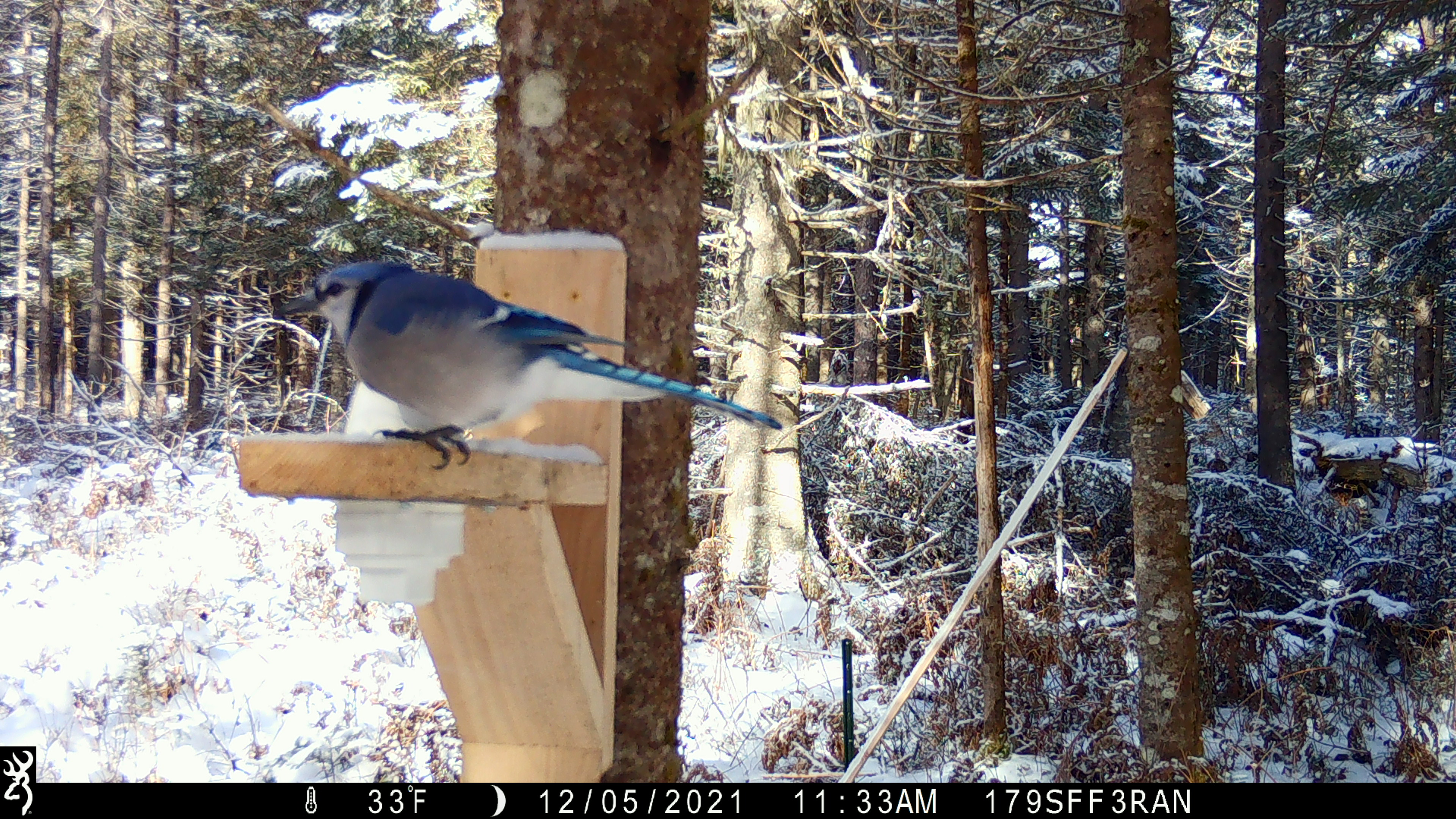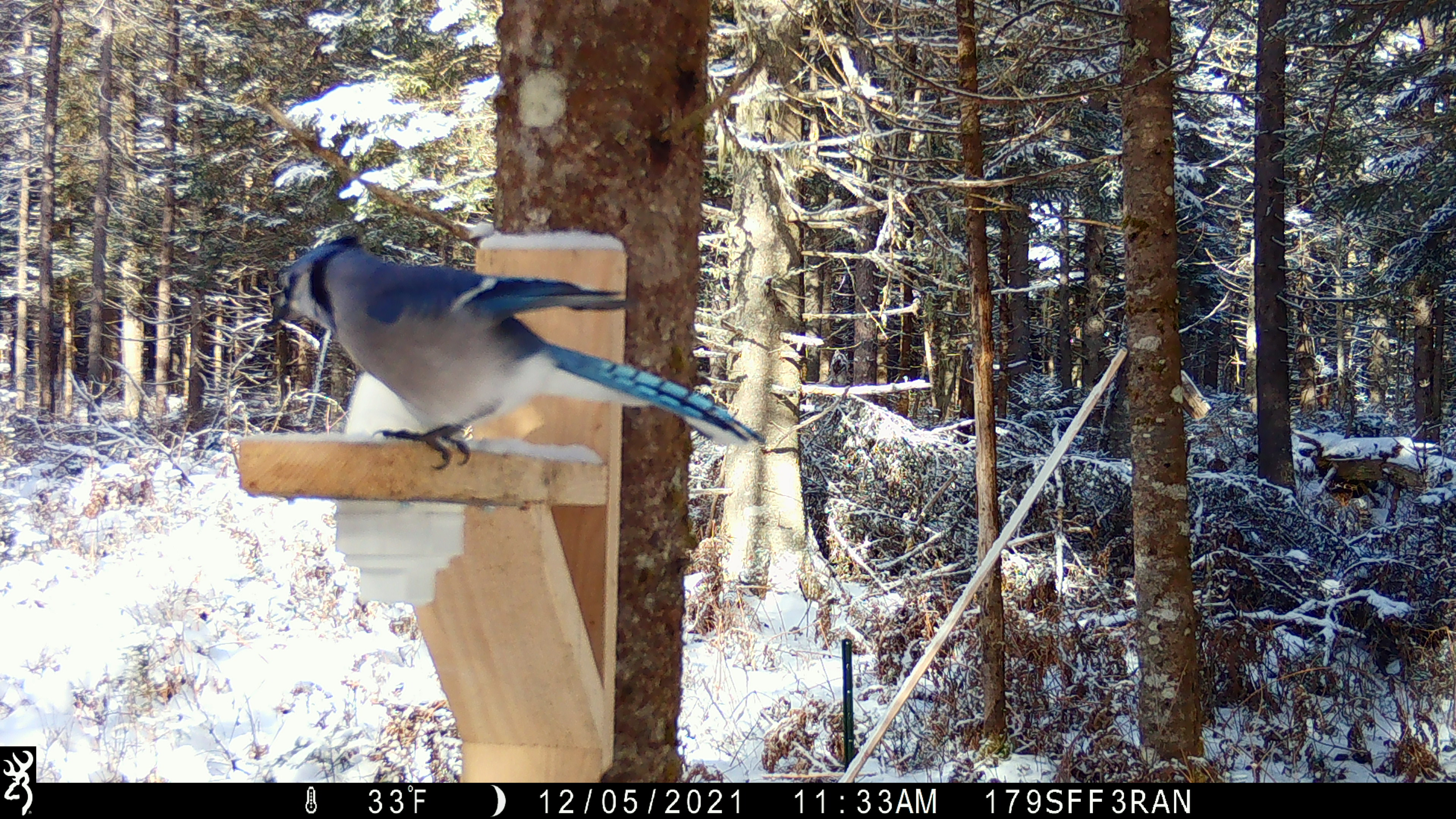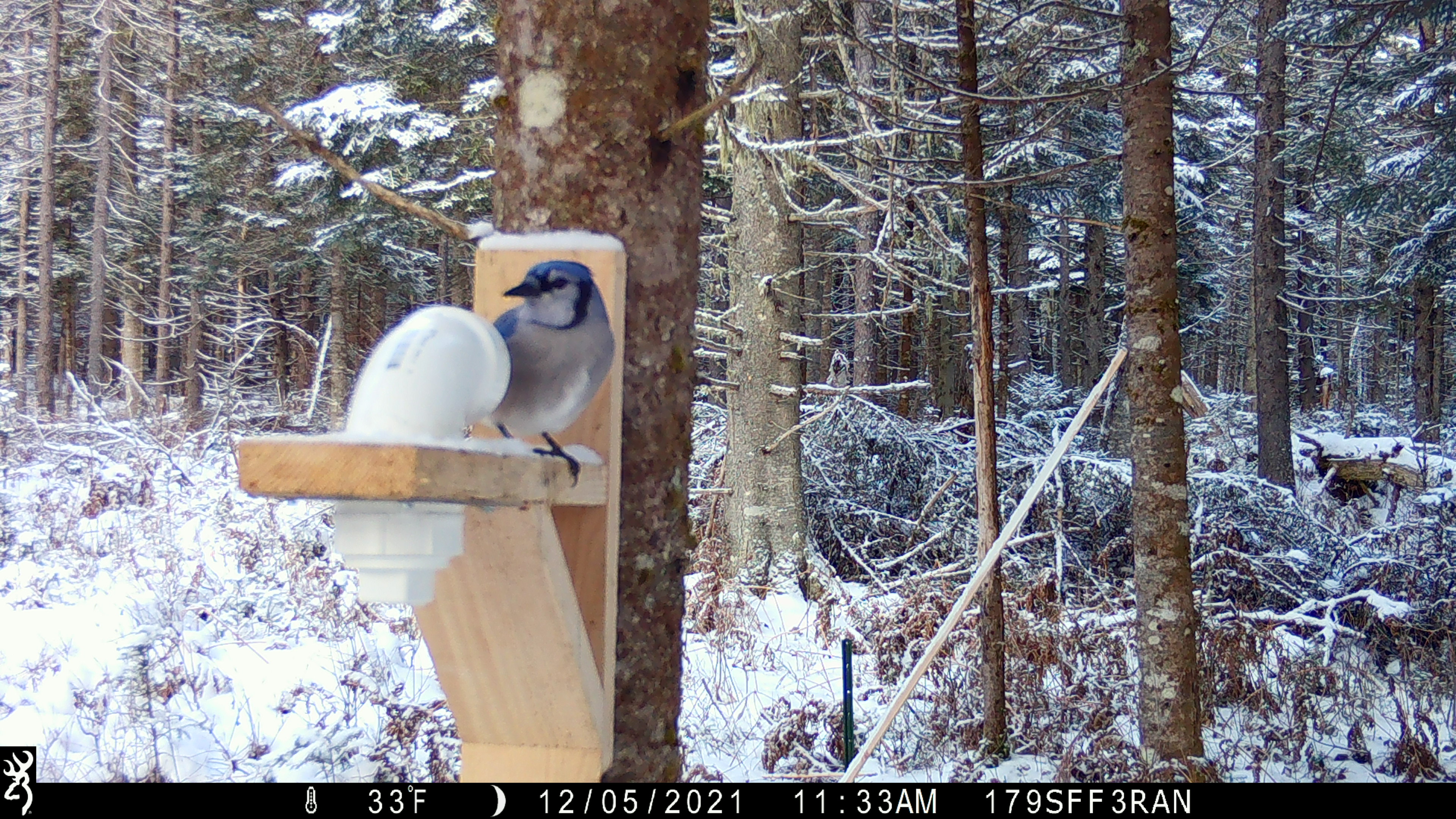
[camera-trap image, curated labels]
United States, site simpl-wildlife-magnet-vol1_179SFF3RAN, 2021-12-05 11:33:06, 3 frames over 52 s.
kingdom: Animalia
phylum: Chordata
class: Aves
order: Passeriformes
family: Corvidae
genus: Cyanocitta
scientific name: Cyanocitta cristata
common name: blue jay